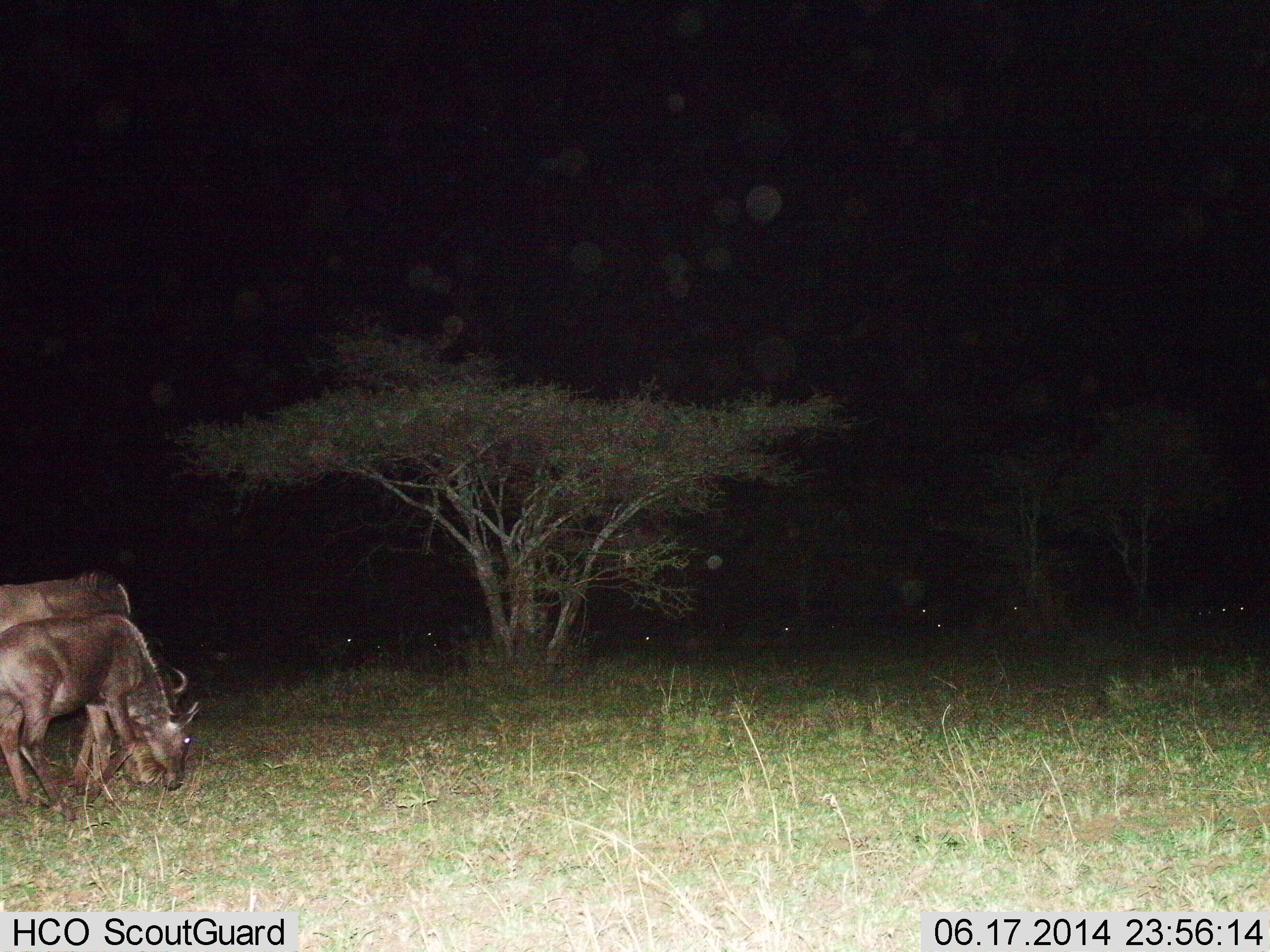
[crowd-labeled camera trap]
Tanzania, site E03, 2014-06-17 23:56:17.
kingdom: Animalia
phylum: Chordata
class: Mammalia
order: Artiodactyla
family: Bovidae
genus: Connochaetes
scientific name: Connochaetes taurinus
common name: blue wildebeest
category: wildebeest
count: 9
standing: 50%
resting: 10%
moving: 20%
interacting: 0%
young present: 0%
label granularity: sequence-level